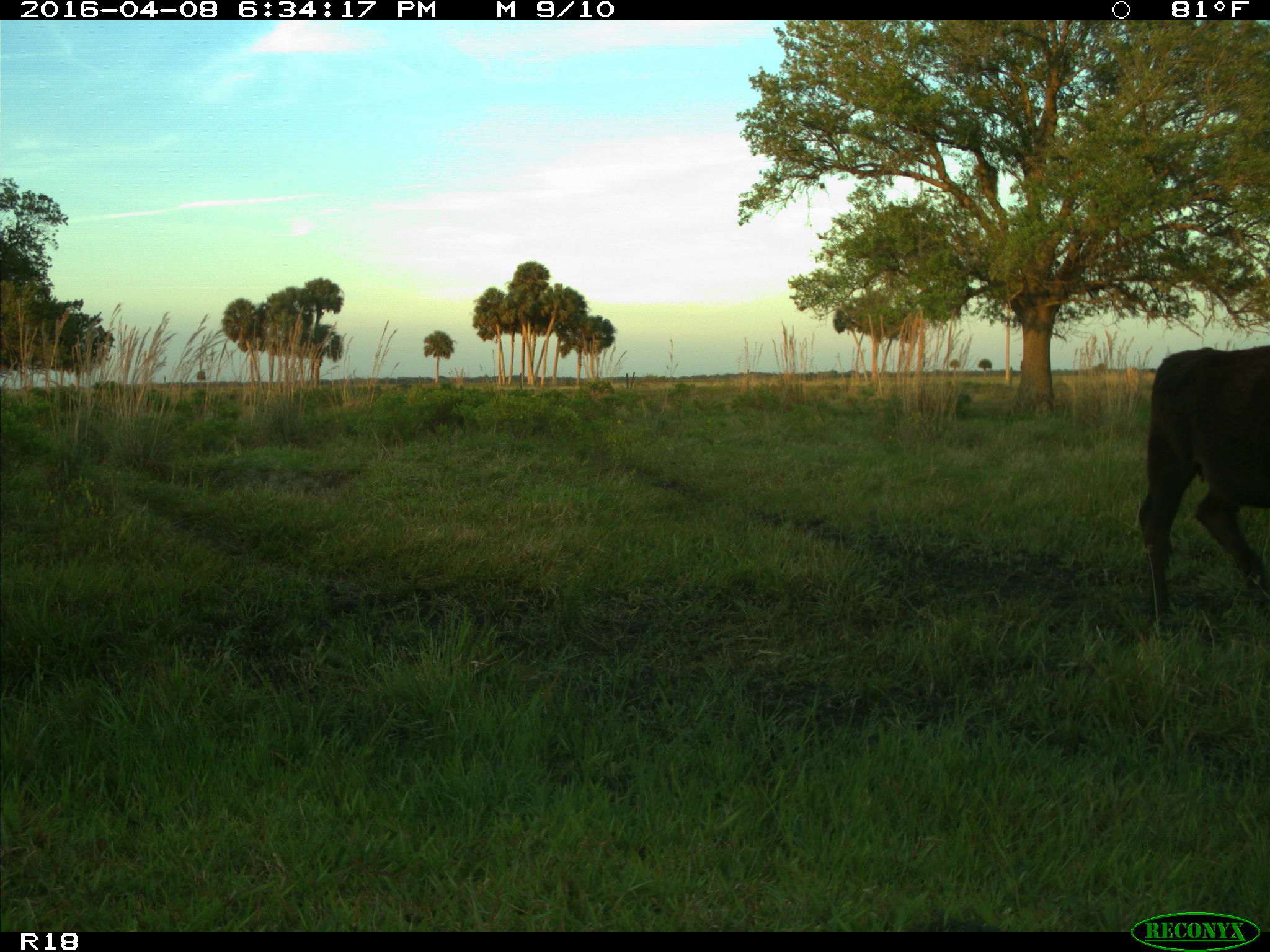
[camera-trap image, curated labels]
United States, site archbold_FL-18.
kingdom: Animalia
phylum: Chordata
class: Mammalia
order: Artiodactyla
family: Bovidae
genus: Bos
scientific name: Bos taurus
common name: domestic cow